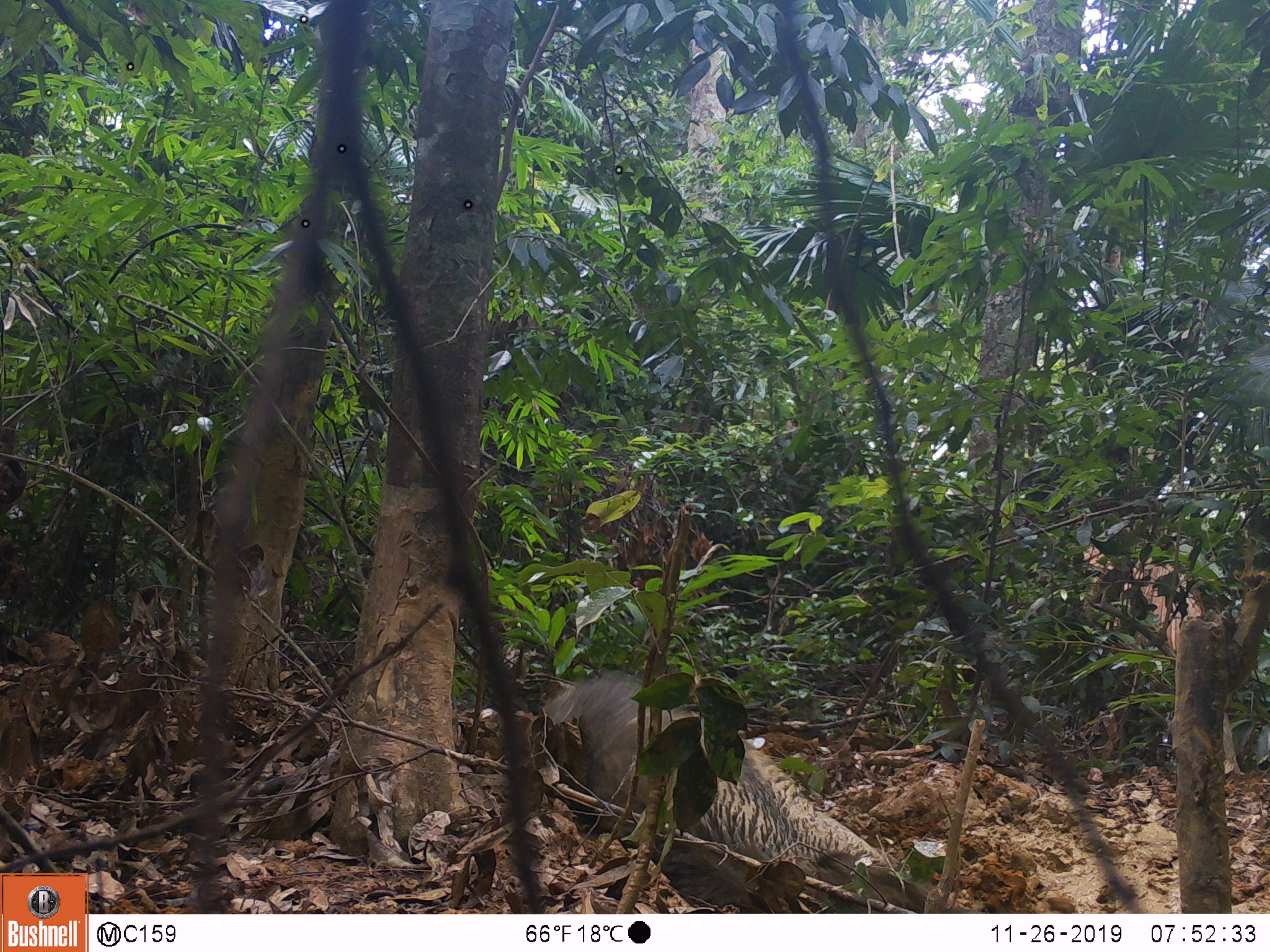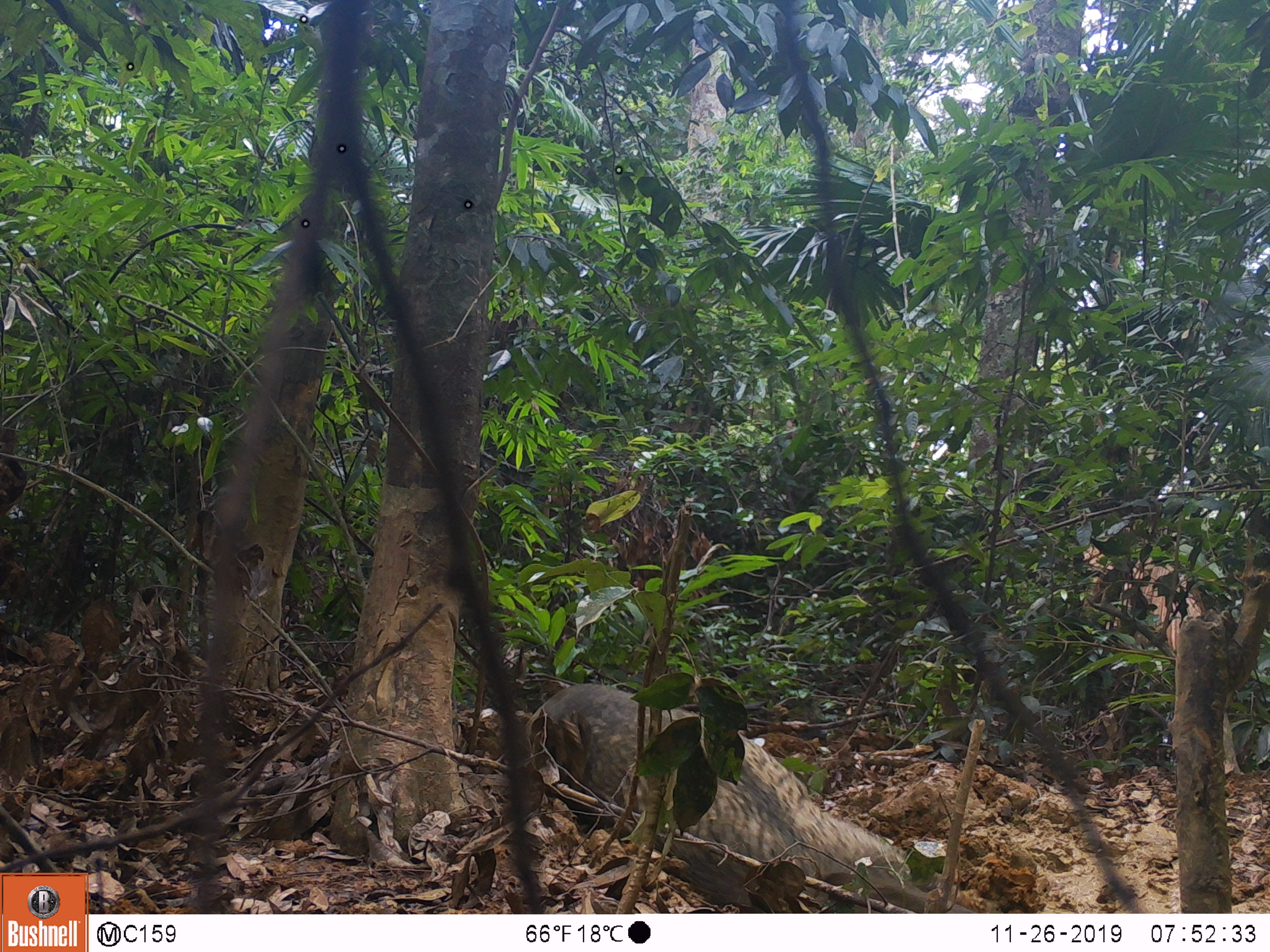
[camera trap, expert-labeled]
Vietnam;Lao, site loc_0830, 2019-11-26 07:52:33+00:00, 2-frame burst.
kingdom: Animalia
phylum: Chordata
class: Mammalia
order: Artiodactyla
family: Suidae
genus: Sus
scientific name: Sus scrofa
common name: eurasian wild pig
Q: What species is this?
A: Eurasian wild pig (Sus scrofa).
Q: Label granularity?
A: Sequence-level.